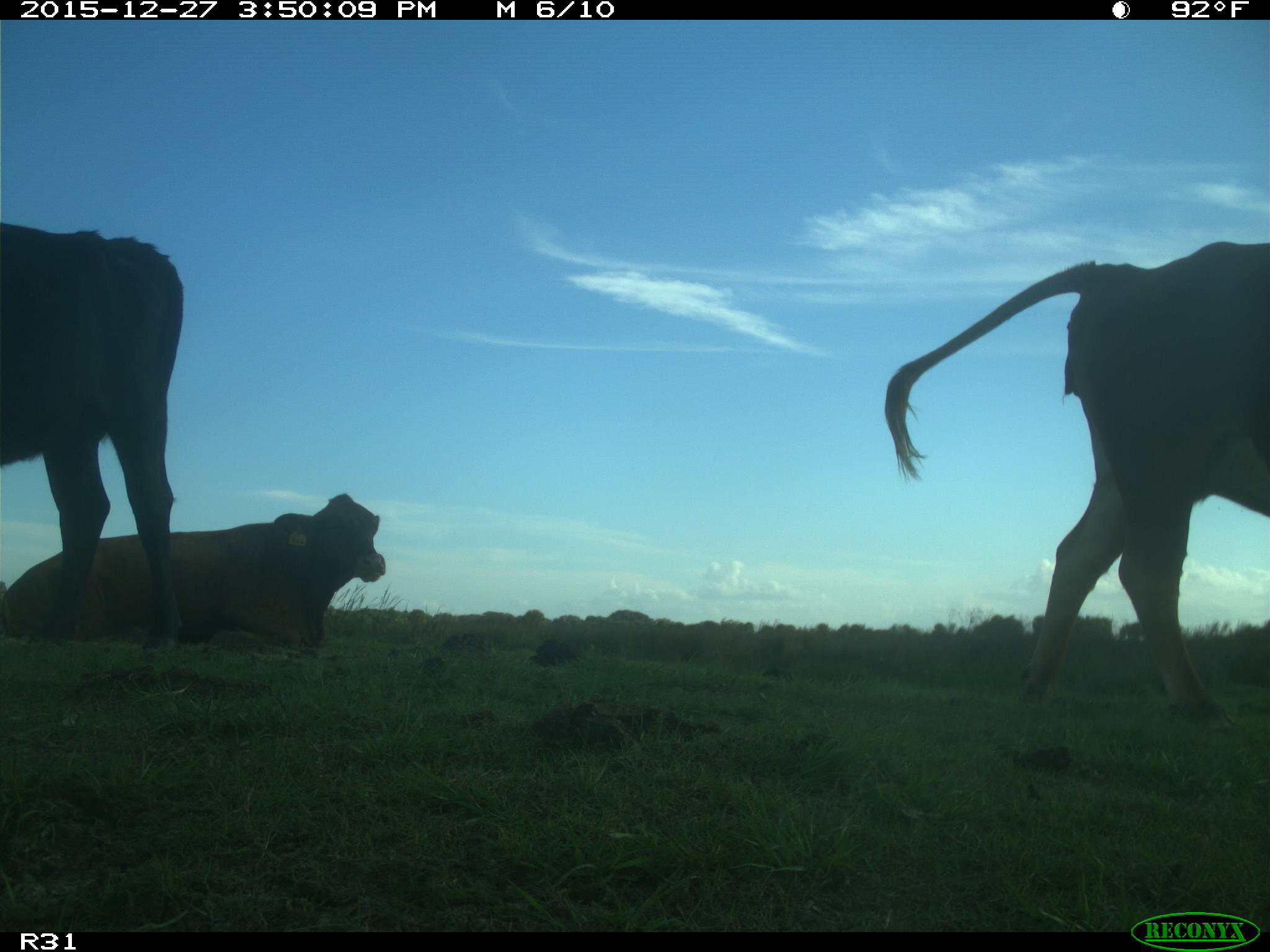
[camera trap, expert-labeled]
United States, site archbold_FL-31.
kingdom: Animalia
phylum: Chordata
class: Mammalia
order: Artiodactyla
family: Bovidae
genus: Bos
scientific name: Bos taurus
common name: domestic cow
Bos taurus (domestic cow).